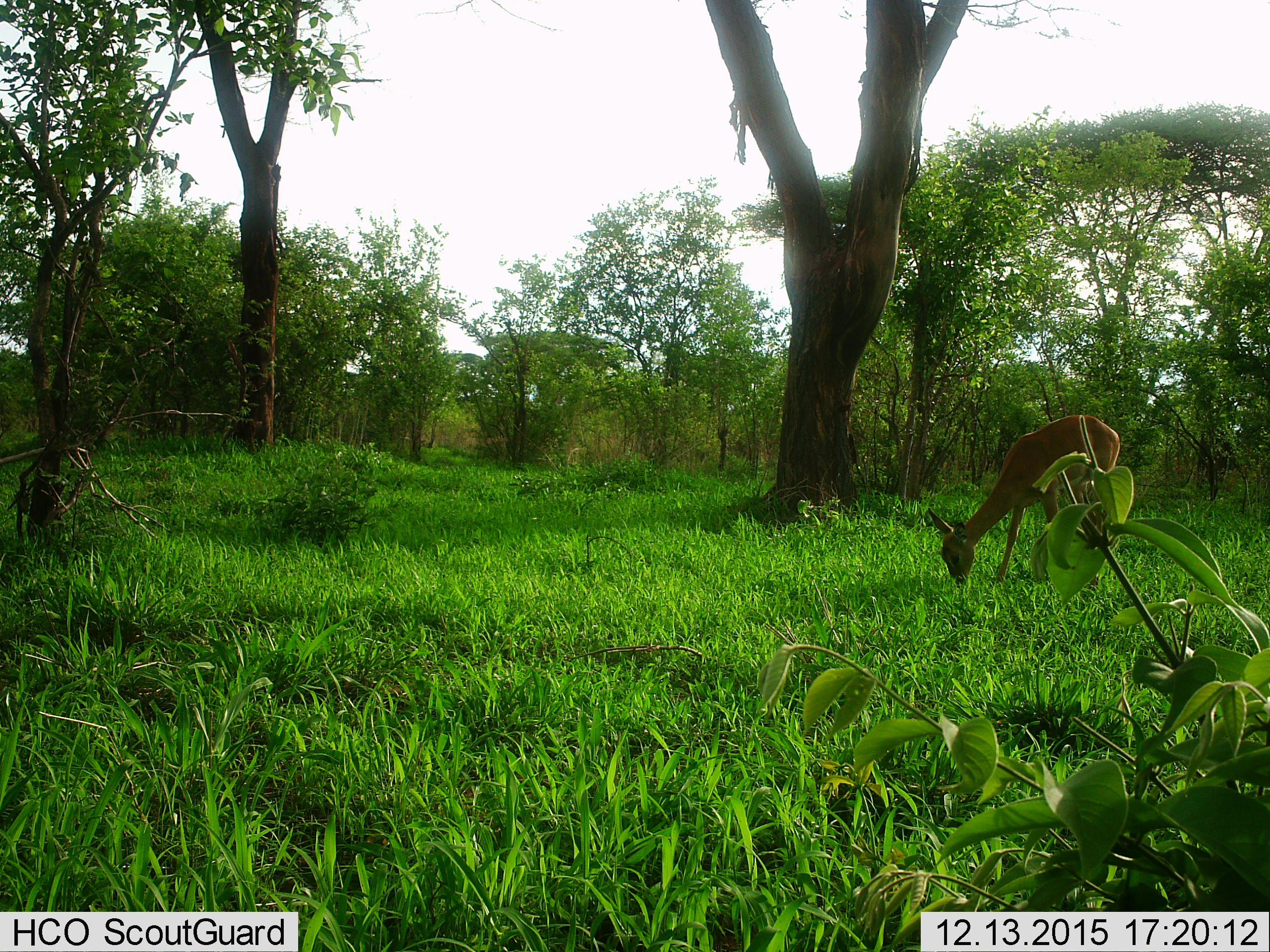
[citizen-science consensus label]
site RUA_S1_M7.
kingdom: Animalia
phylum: Chordata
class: Mammalia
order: Artiodactyla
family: Bovidae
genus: Aepyceros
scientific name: Aepyceros melampus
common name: impala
Impala (Aepyceros melampus), count 1. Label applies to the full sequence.